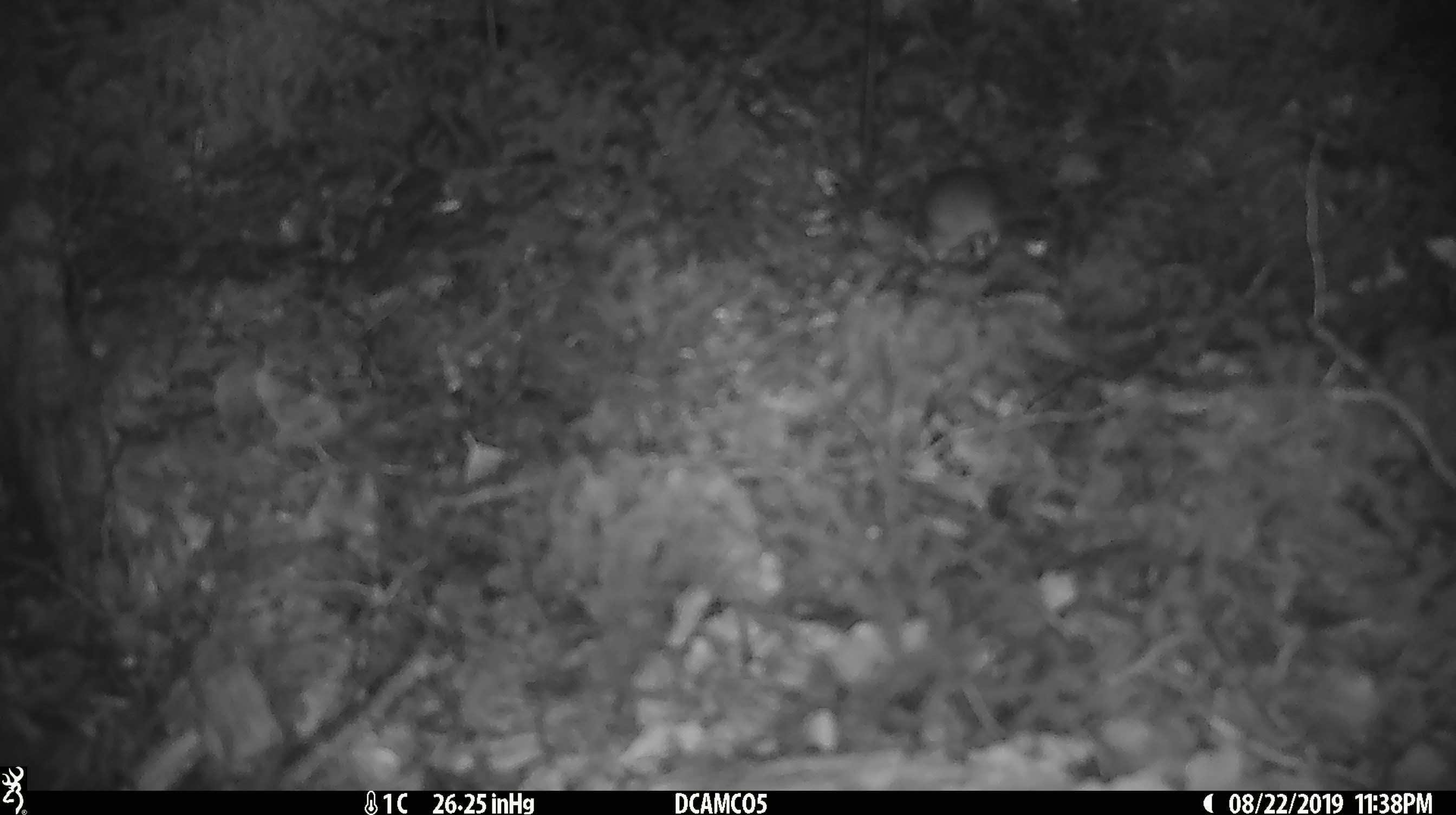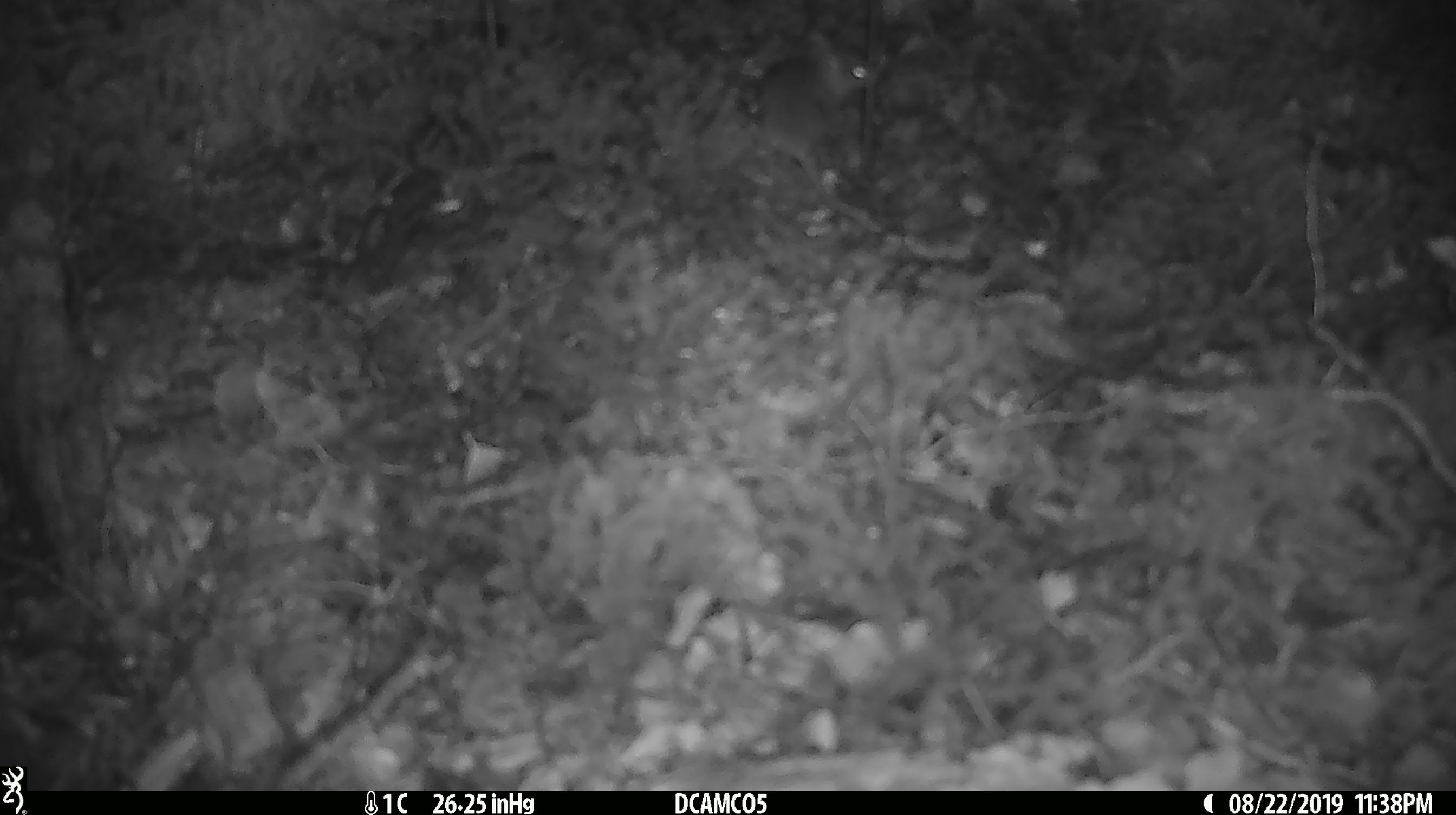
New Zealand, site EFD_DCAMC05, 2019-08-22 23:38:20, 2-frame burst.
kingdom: Animalia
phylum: Chordata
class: Mammalia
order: Rodentia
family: Muridae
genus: Mus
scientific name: Mus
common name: mouse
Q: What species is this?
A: Mouse (Mus).